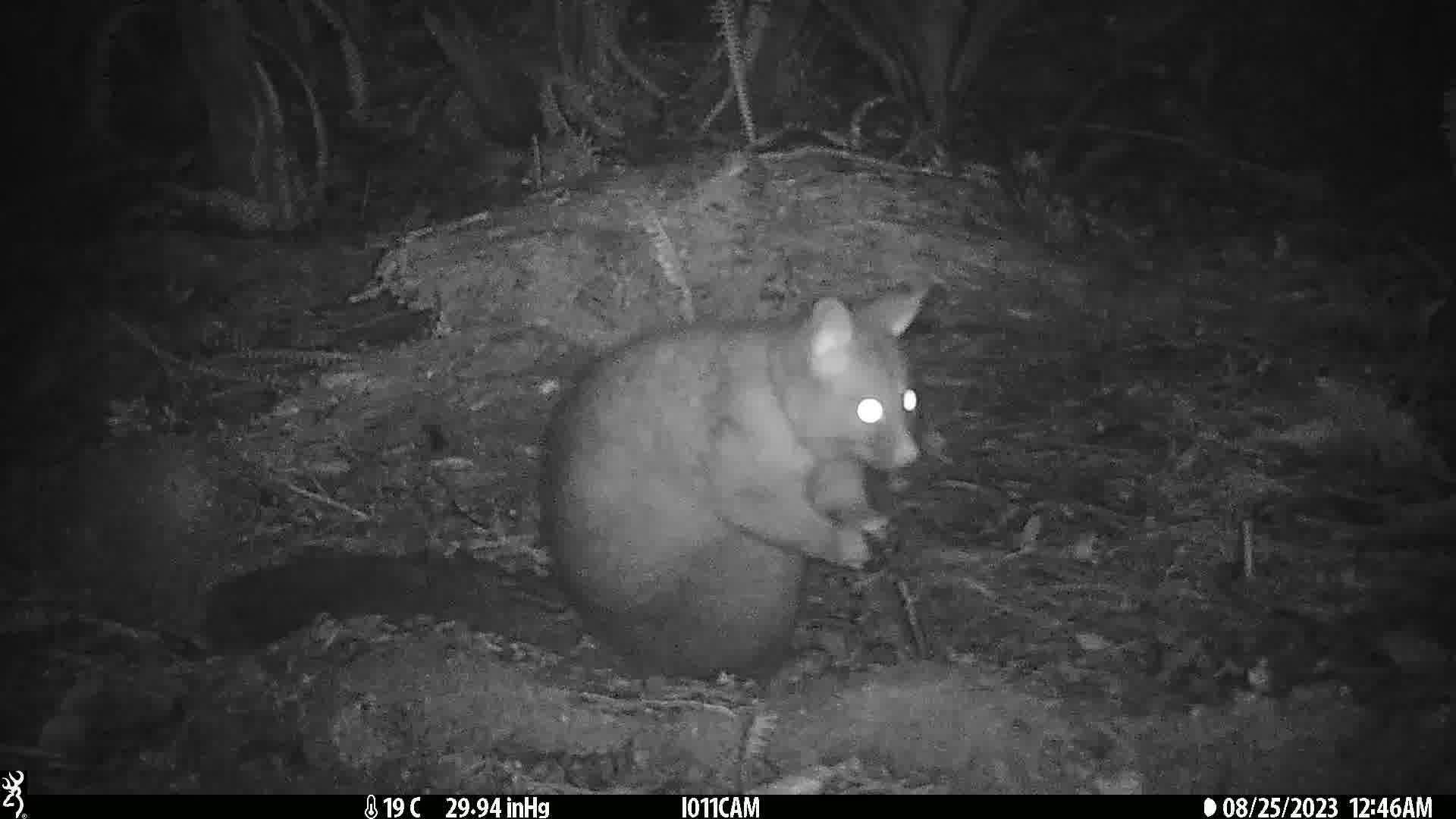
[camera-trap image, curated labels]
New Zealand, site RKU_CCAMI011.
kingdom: Animalia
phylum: Chordata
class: Mammalia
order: Diprotodontia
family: Phalangeridae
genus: Trichosurus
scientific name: Trichosurus vulpecula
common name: common brushtail possum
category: possum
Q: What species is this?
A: Possum (common brushtail possum) (Trichosurus vulpecula).